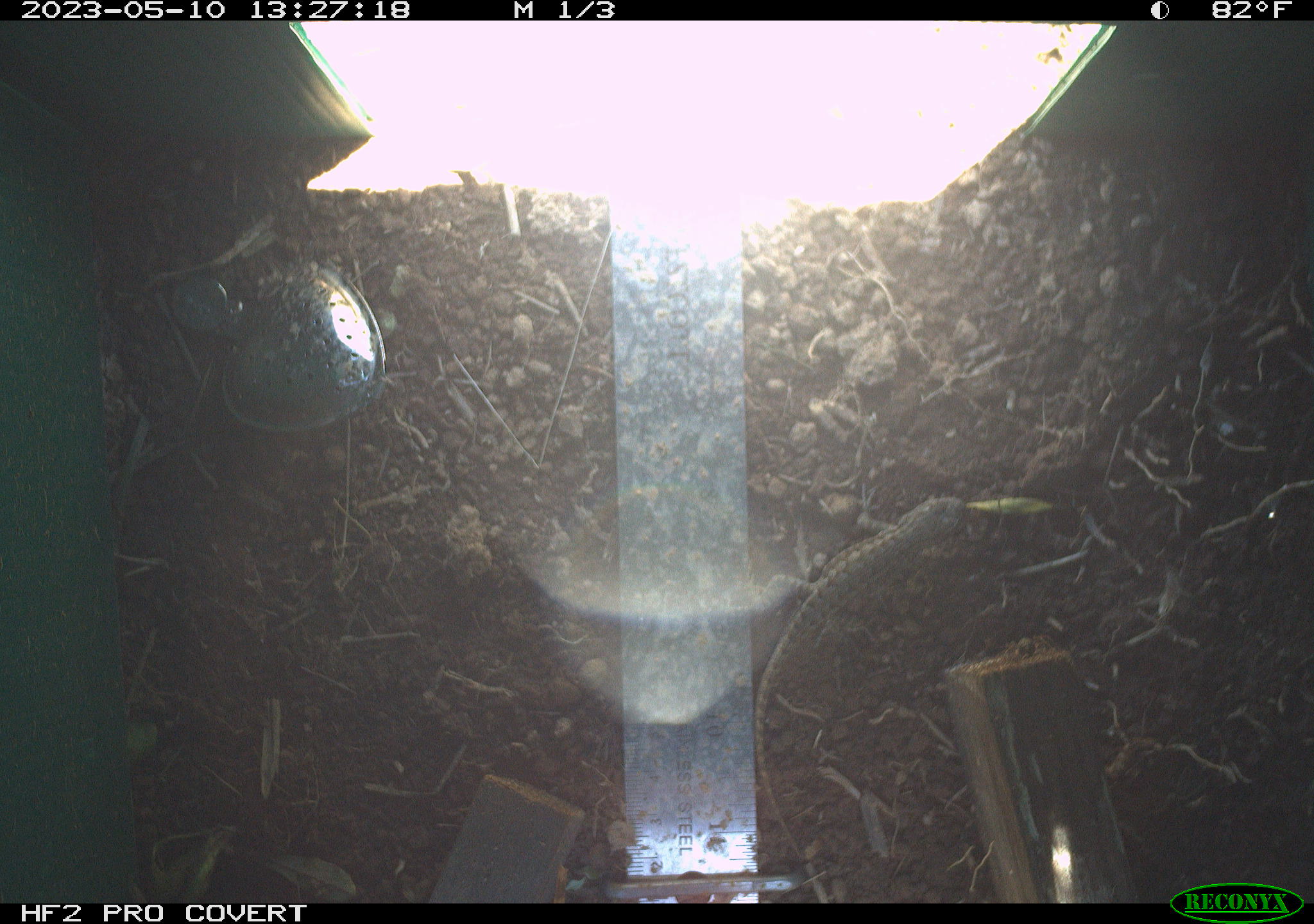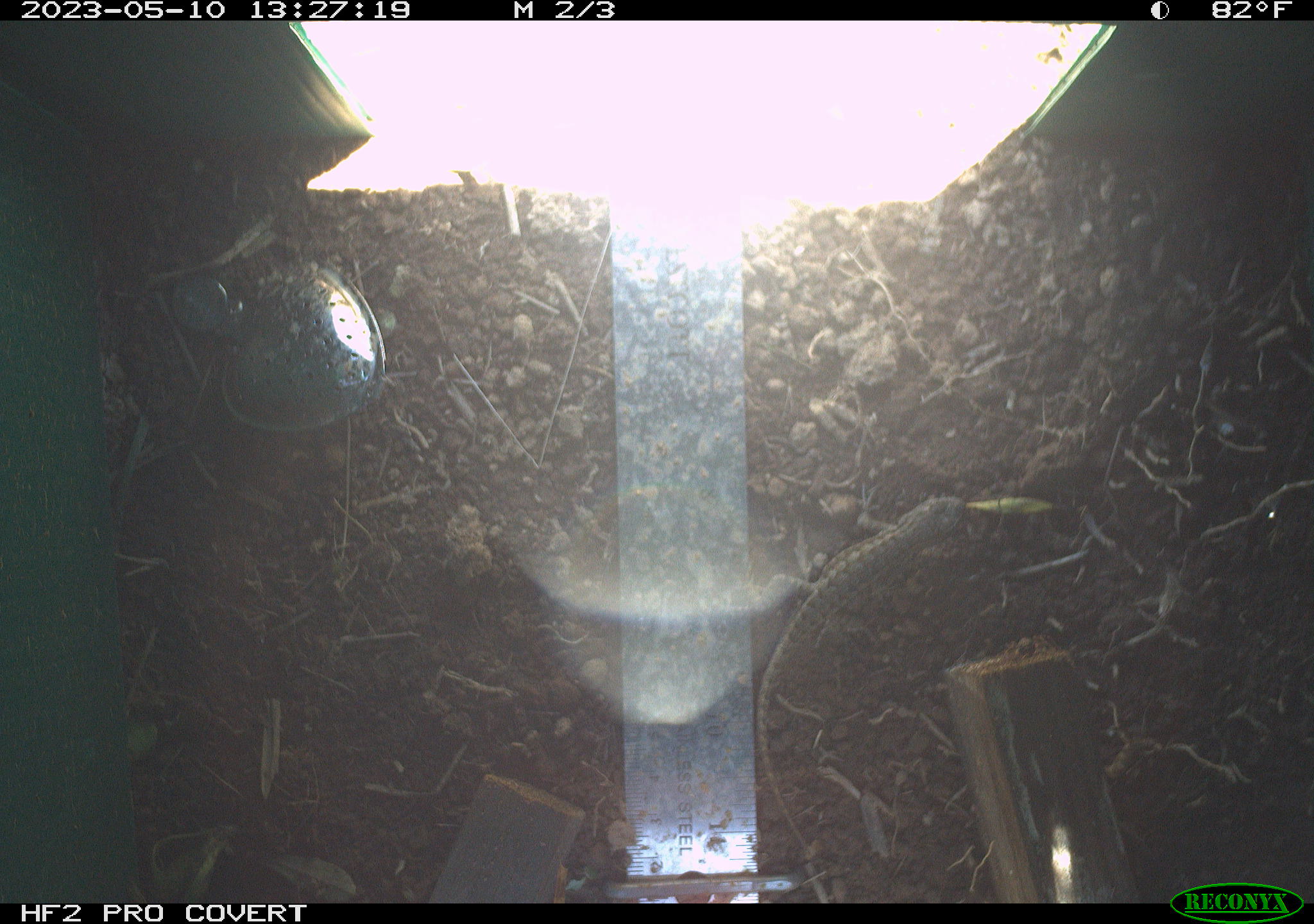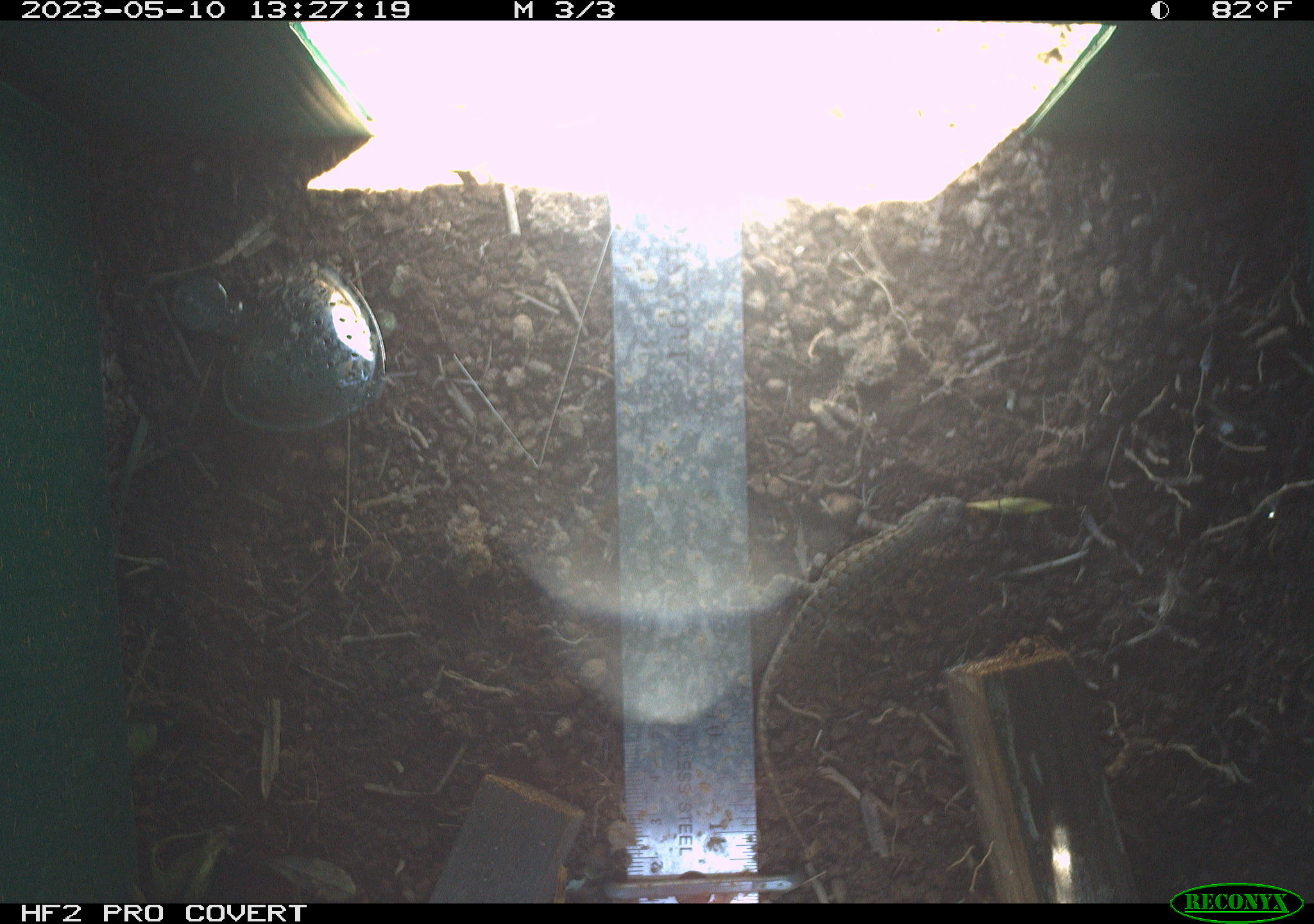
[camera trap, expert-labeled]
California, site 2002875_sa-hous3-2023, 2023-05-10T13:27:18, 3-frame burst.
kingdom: Animalia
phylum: Chordata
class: Reptilia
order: Squamata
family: Phrynosomatidae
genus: Sceloporus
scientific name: Sceloporus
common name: spiny lizards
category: sceloporus species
Sceloporus species (spiny lizards) (Sceloporus).